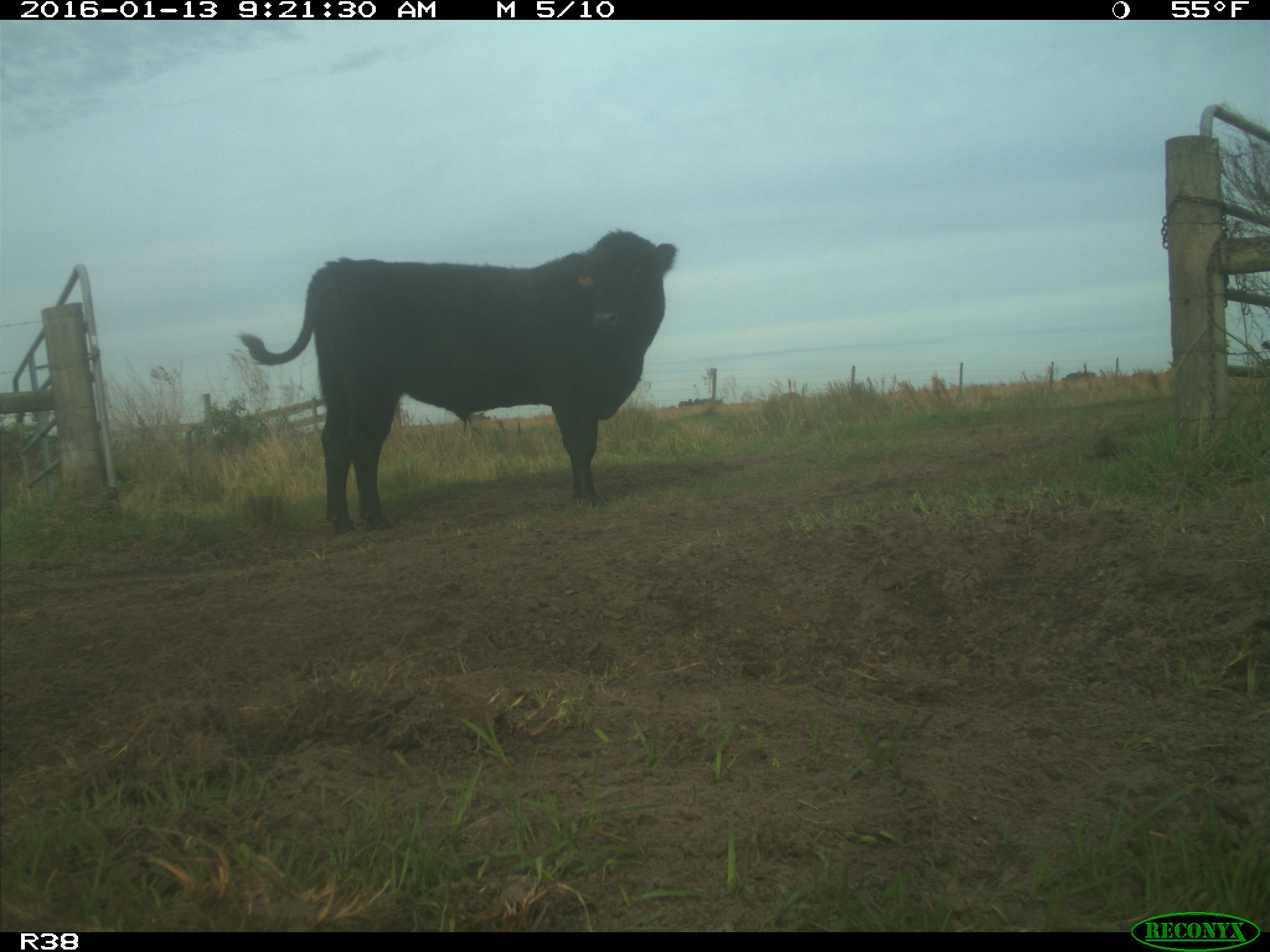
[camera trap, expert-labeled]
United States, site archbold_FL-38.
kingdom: Animalia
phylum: Chordata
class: Mammalia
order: Artiodactyla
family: Bovidae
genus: Bos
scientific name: Bos taurus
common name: domestic cow